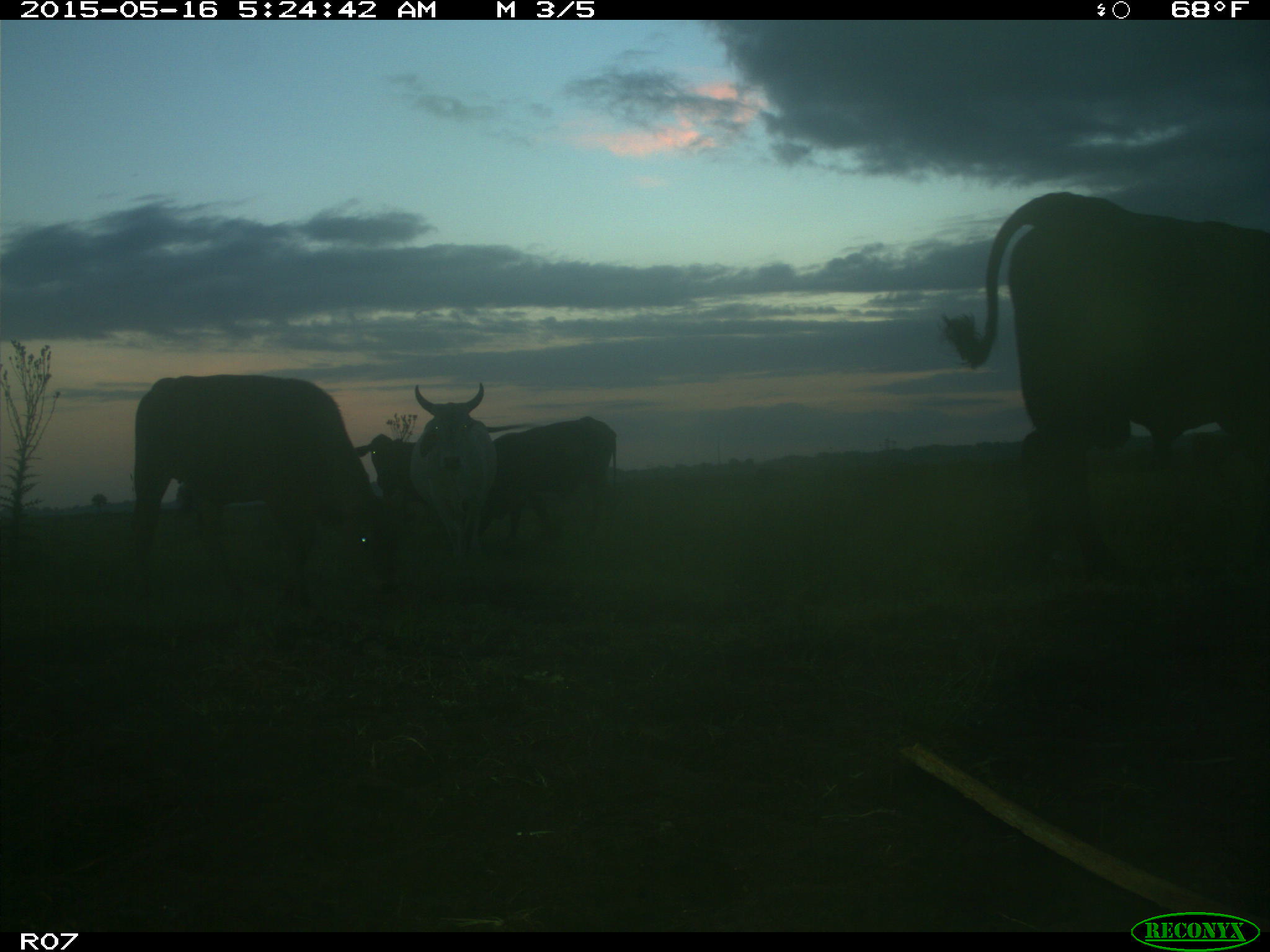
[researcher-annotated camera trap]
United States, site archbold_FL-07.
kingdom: Animalia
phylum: Chordata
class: Mammalia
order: Artiodactyla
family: Bovidae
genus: Bos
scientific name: Bos taurus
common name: domestic cow